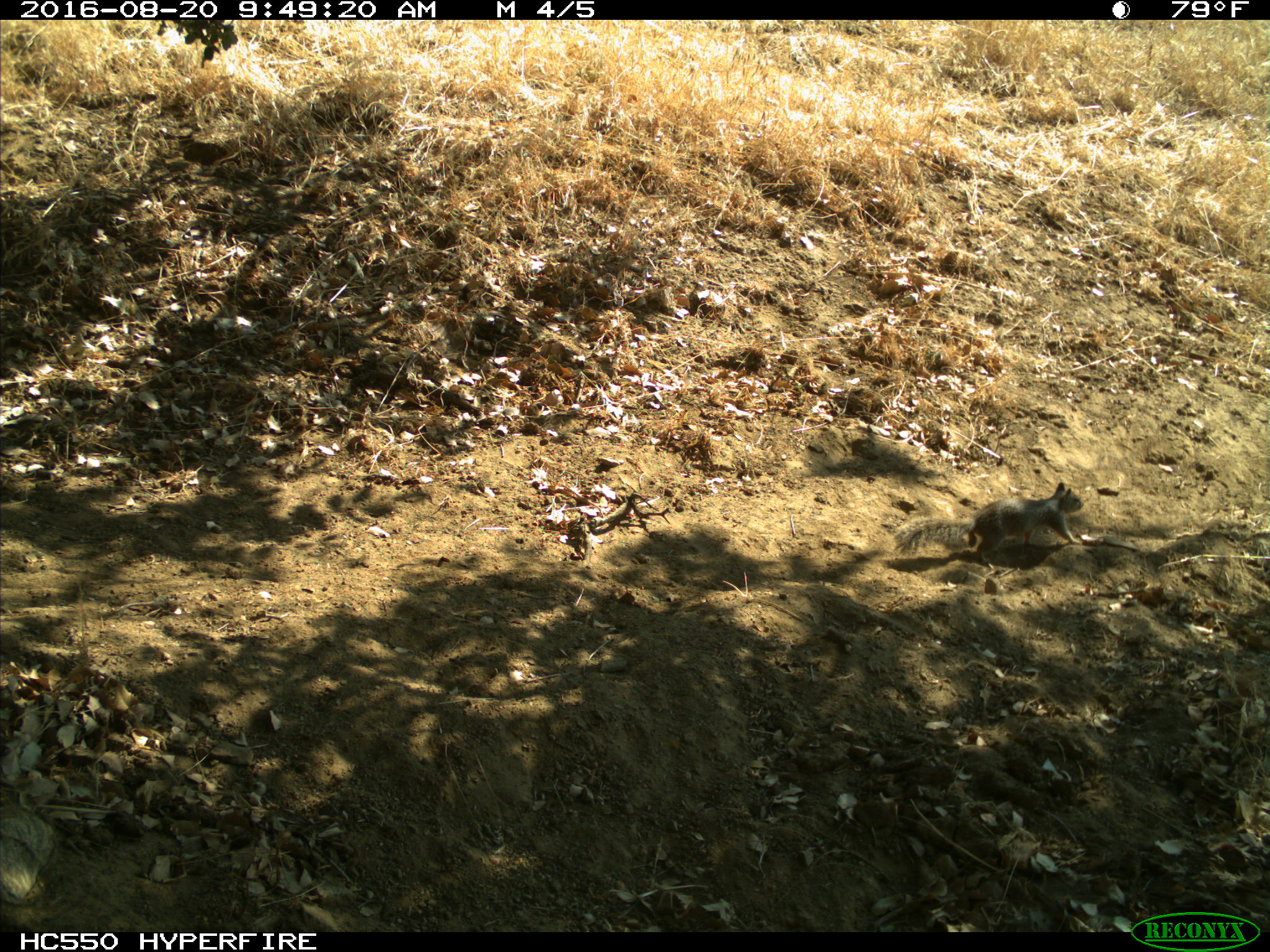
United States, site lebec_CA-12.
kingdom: Animalia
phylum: Chordata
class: Mammalia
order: Rodentia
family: Sciuridae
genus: Otospermophilus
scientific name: Otospermophilus beecheyi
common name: california ground squirrel